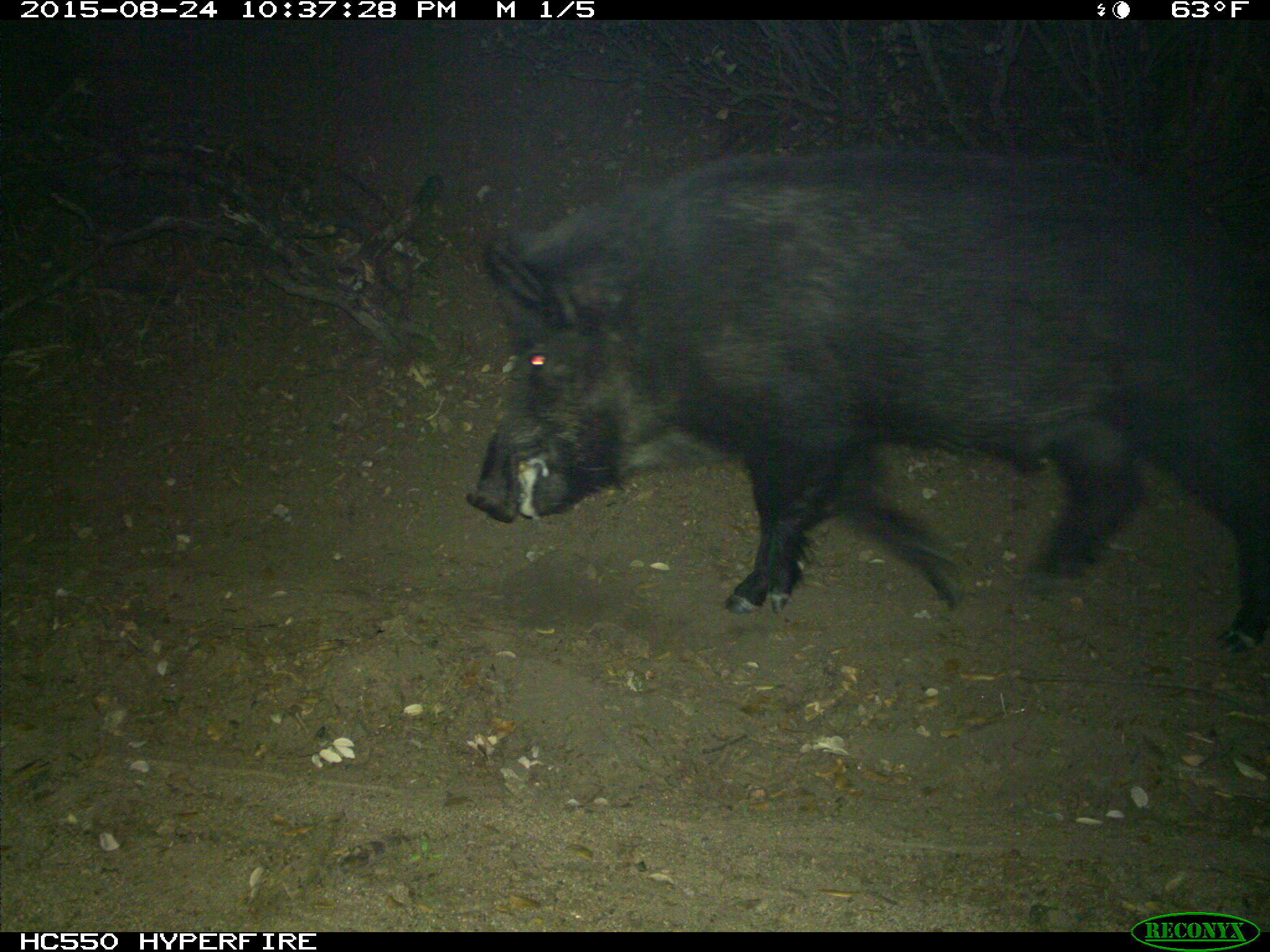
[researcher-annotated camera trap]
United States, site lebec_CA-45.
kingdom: Animalia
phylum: Chordata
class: Mammalia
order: Artiodactyla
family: Suidae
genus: Sus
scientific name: Sus scrofa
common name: wild boar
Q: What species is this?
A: Sus scrofa (wild boar).